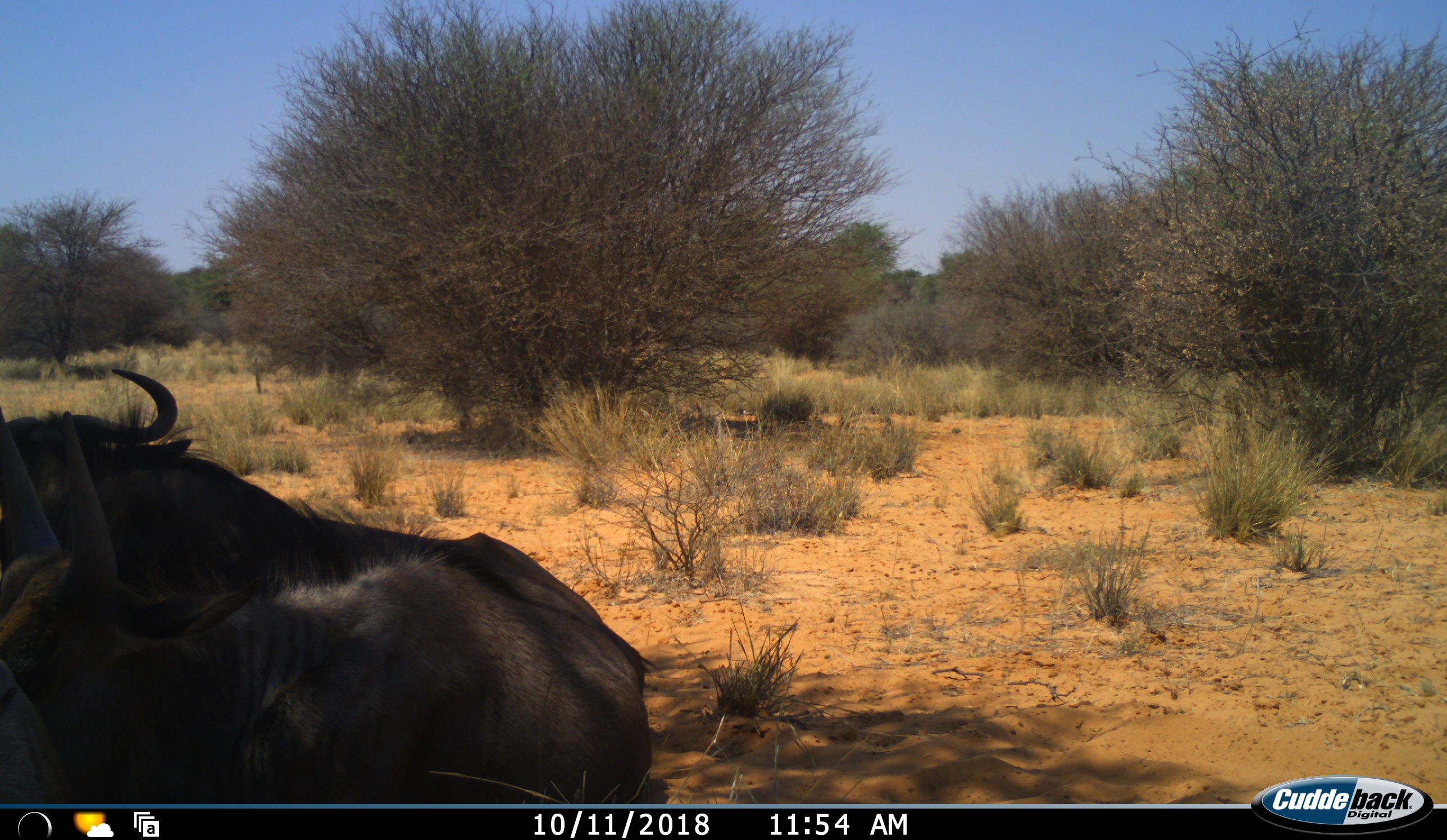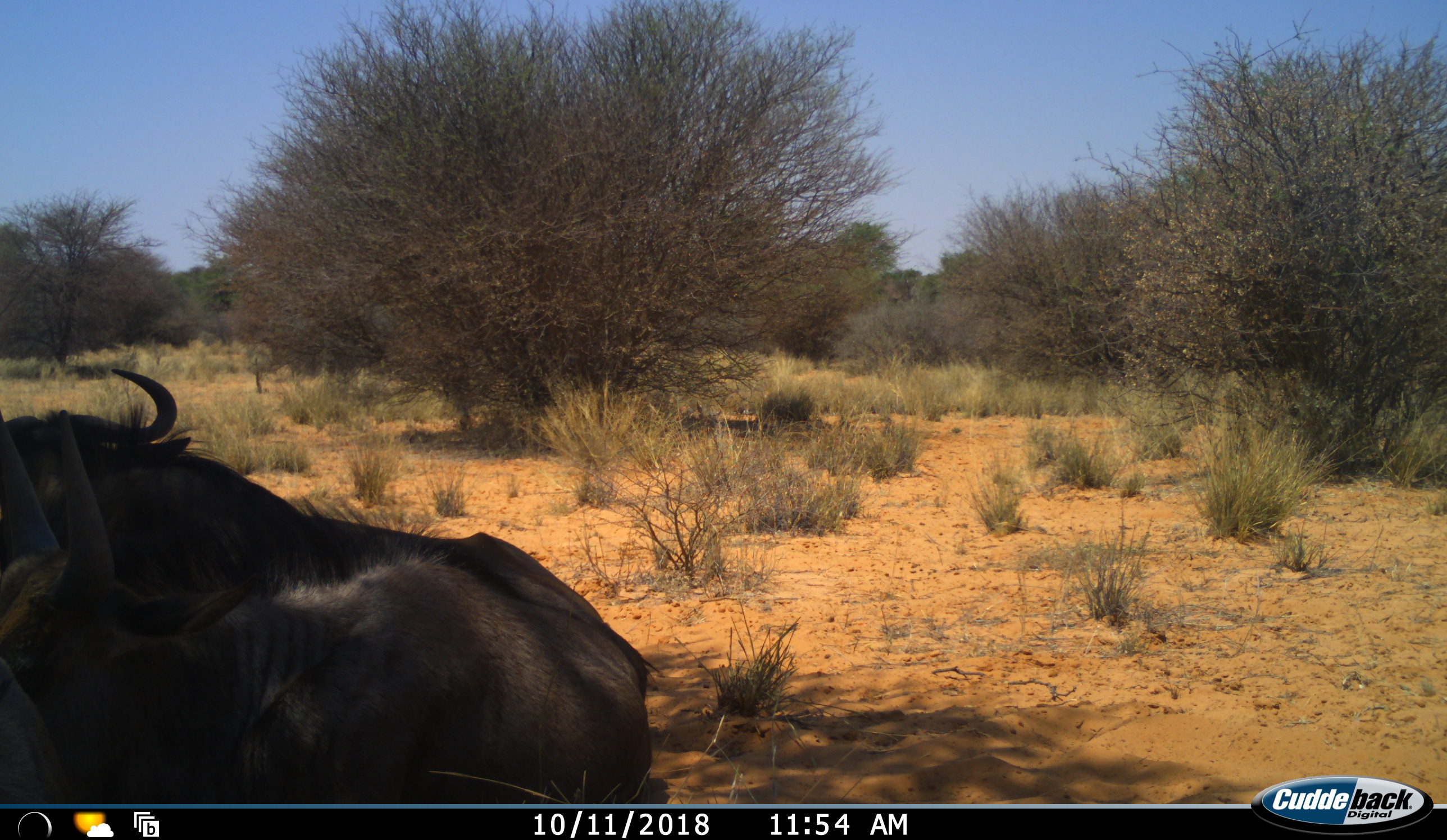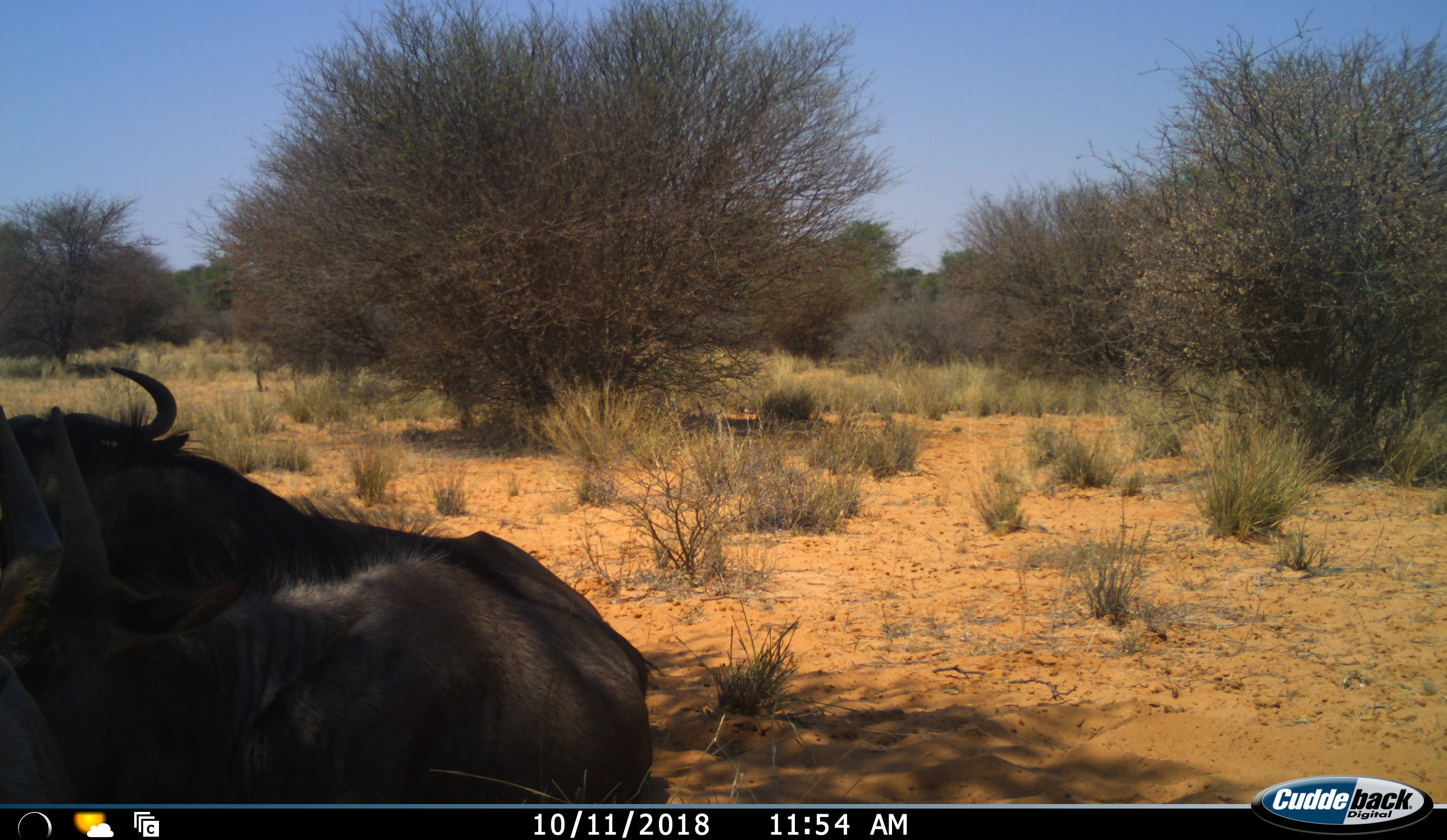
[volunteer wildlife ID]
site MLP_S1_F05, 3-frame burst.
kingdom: Animalia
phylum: Chordata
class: Mammalia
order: Artiodactyla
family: Bovidae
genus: Connochaetes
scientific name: Connochaetes taurinus taurinus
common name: blue wildebeest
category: wildebeestblue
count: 2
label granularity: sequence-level